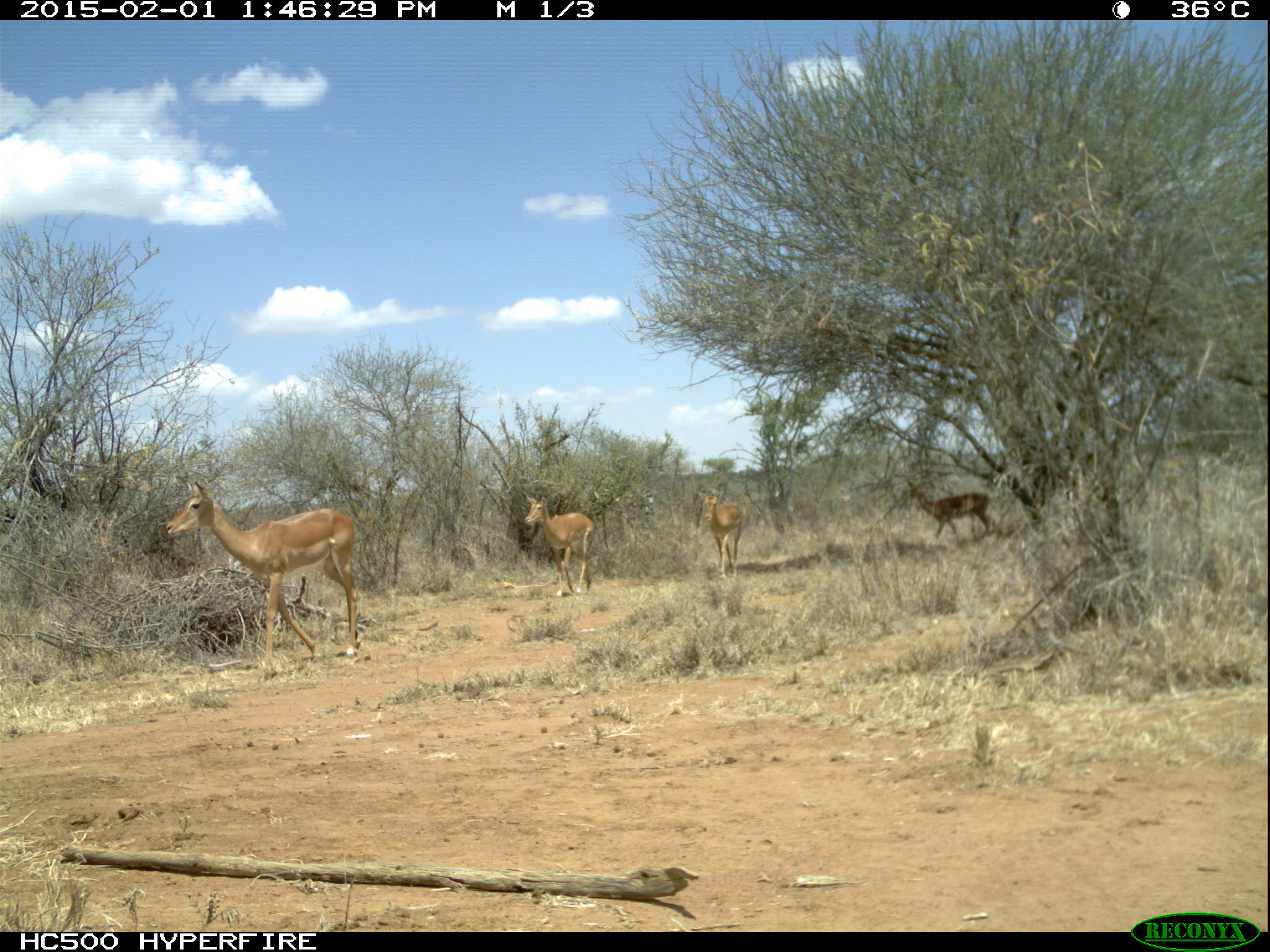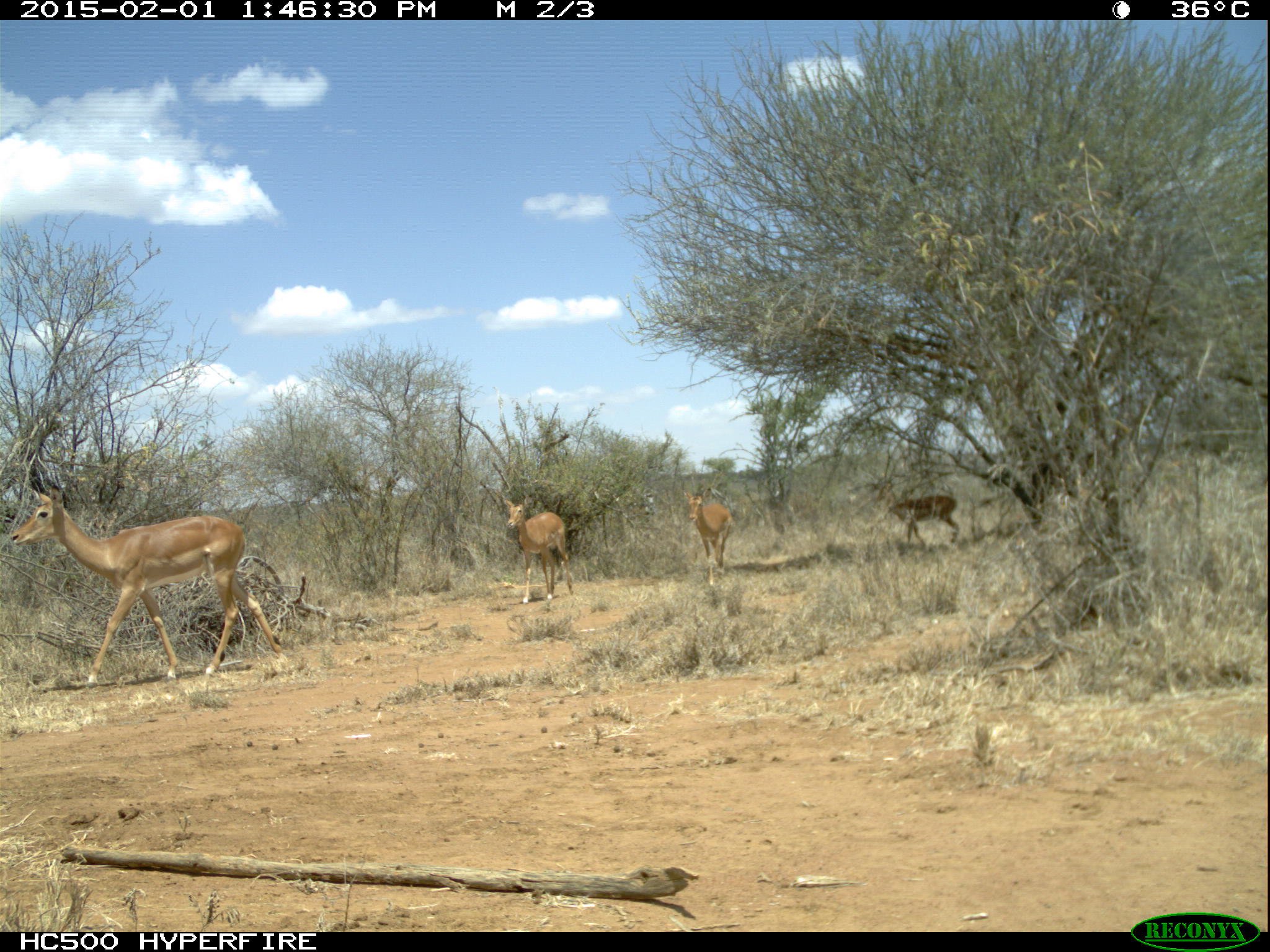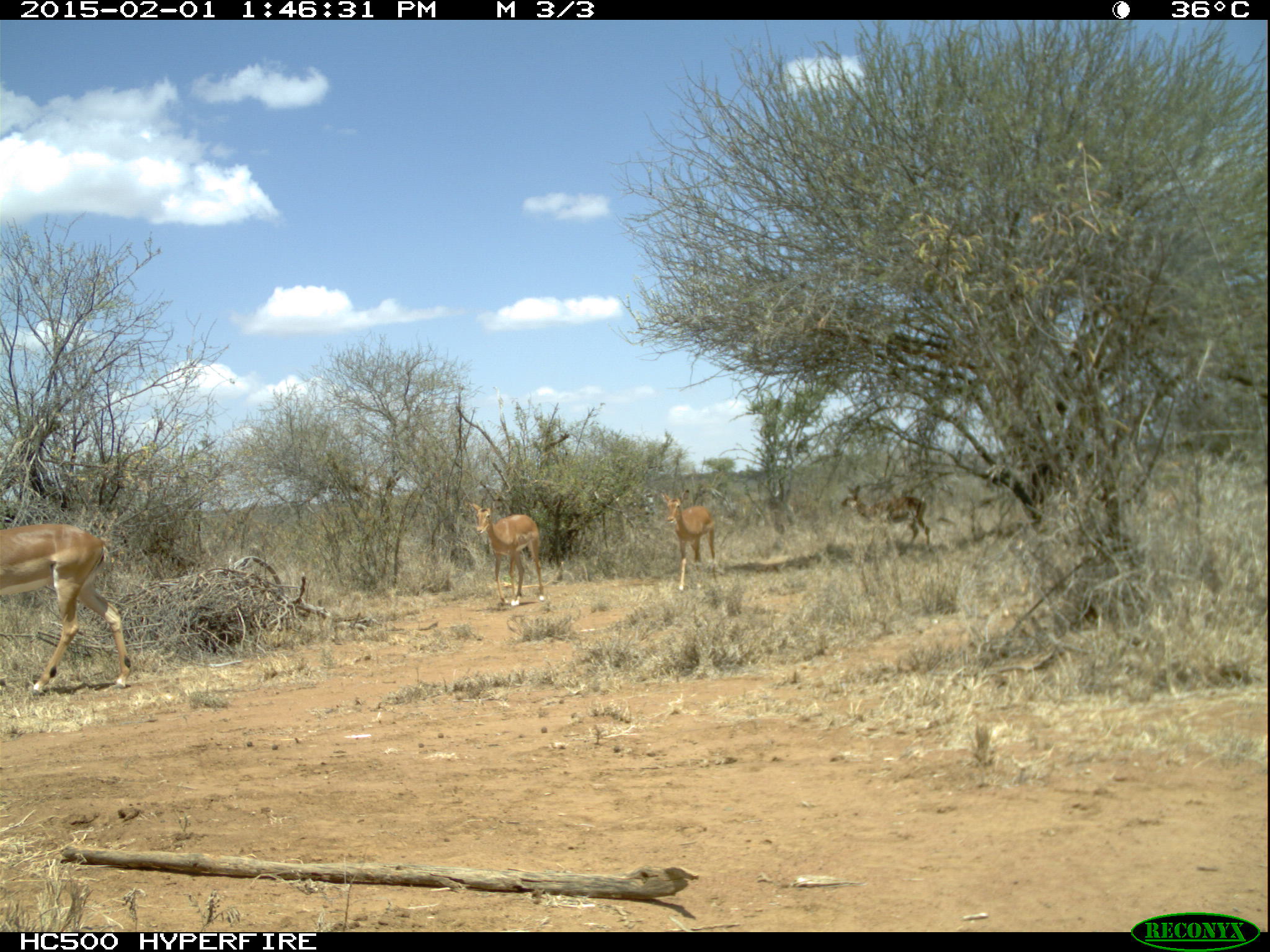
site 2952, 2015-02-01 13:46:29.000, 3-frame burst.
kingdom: Animalia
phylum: Chordata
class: Mammalia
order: Artiodactyla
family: Bovidae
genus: Aepyceros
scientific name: Aepyceros melampus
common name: impala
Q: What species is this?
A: Aepyceros melampus (impala).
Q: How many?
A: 5.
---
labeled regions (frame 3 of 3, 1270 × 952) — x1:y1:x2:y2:
aepyceros melampus: 3:522:130:692; 472:503:546:605; 840:486:931:553; 661:489:718:594